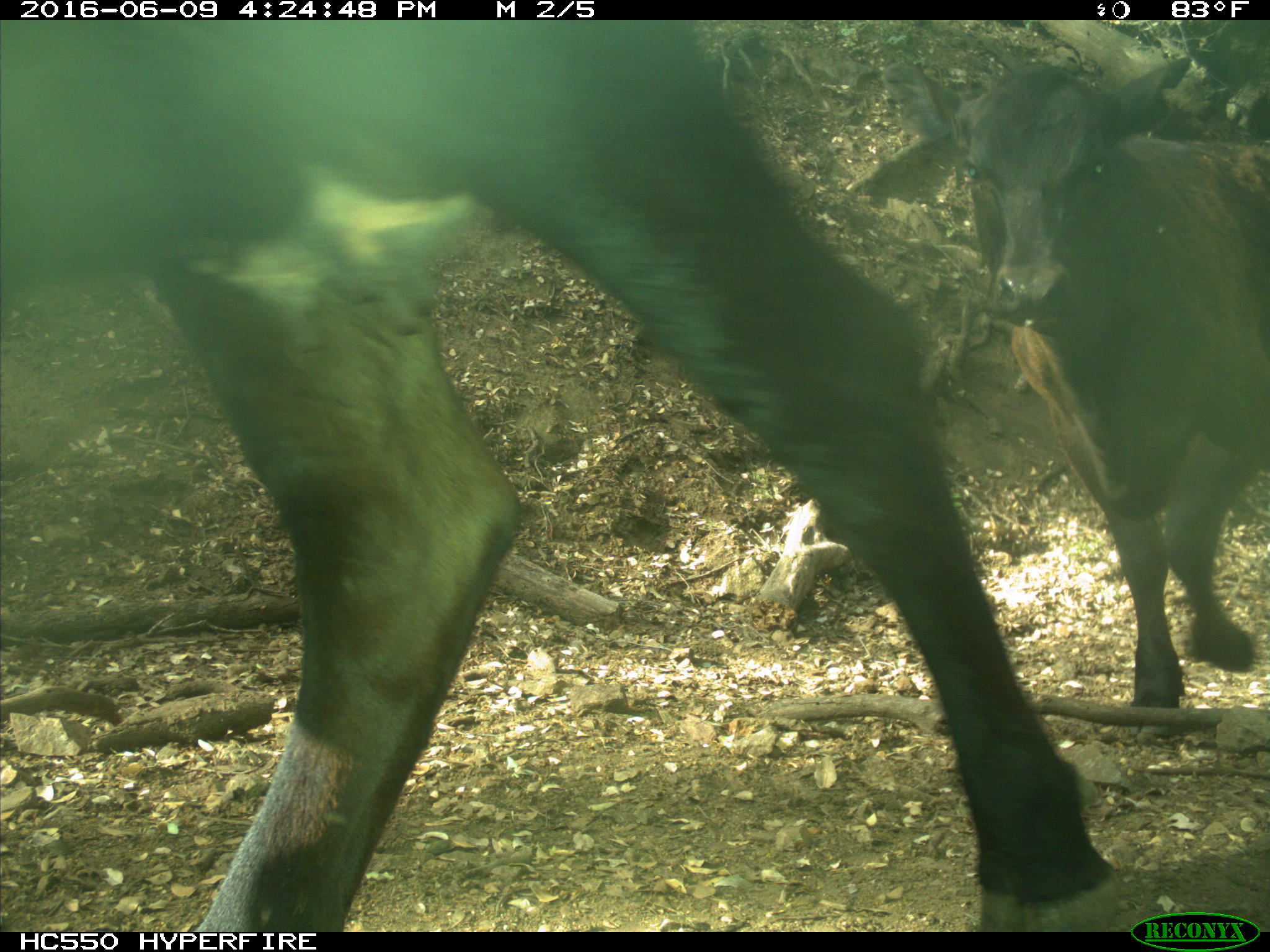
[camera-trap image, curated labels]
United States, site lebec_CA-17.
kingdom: Animalia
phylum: Chordata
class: Mammalia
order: Artiodactyla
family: Bovidae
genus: Bos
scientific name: Bos taurus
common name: domestic cow